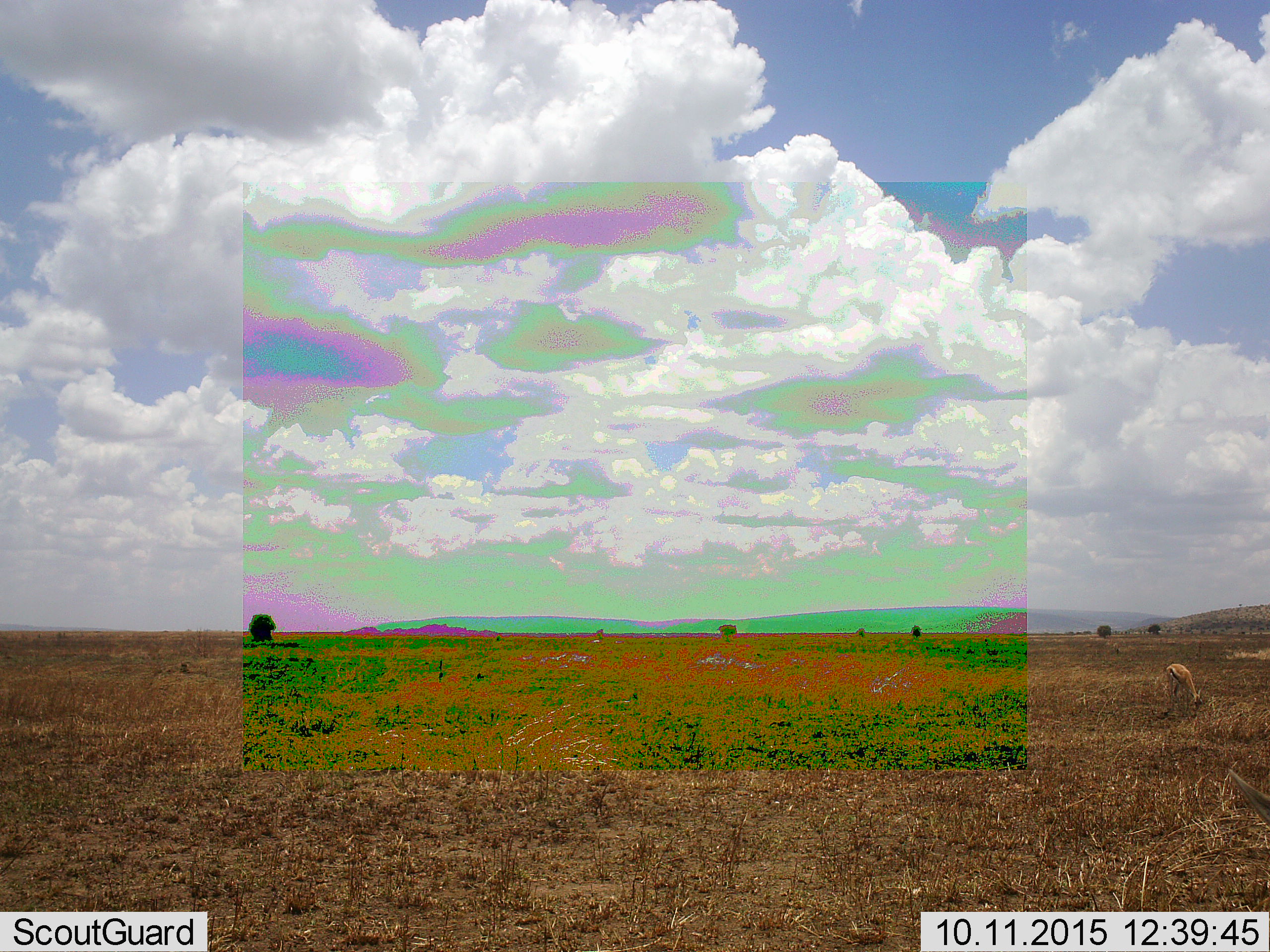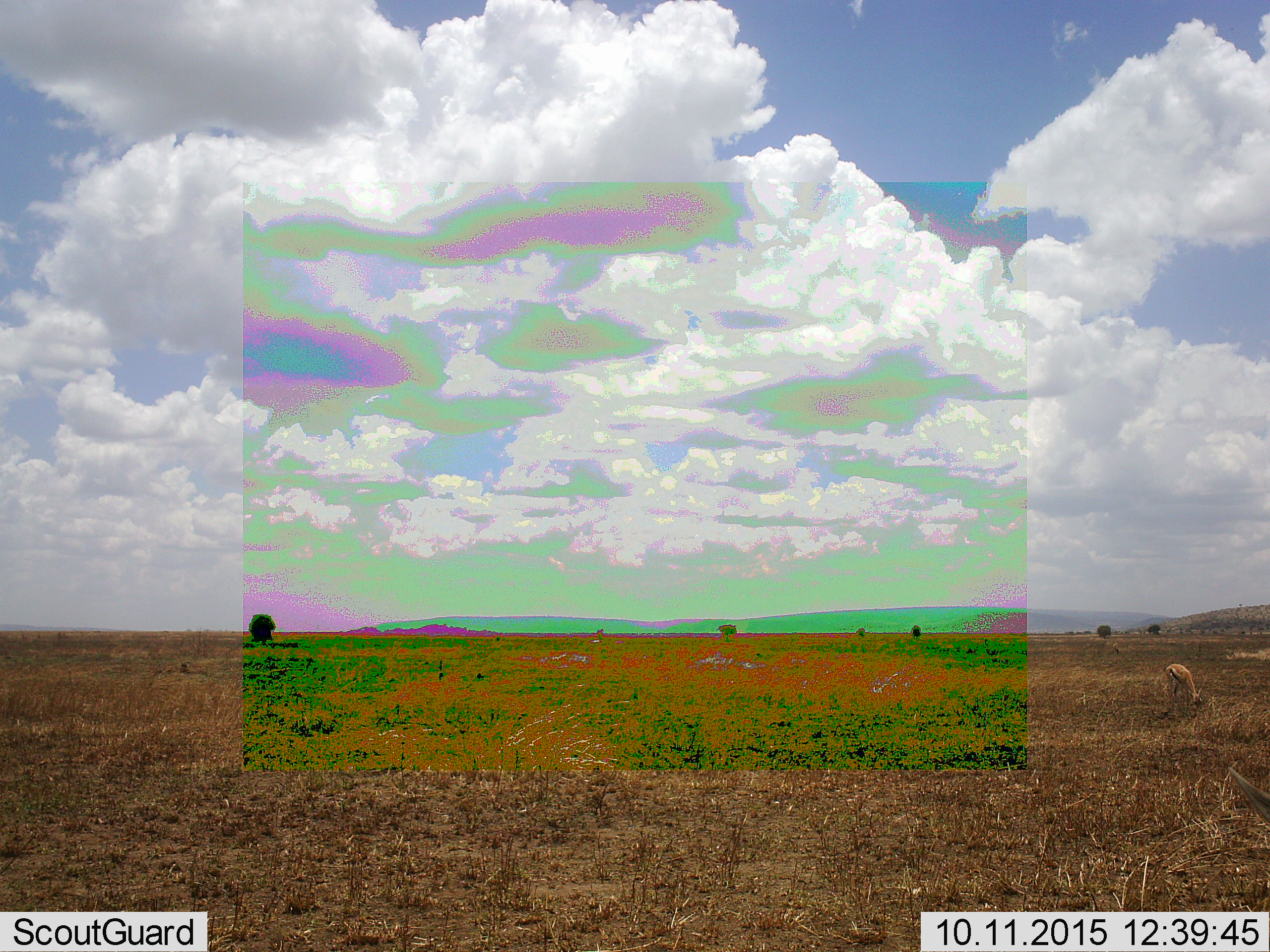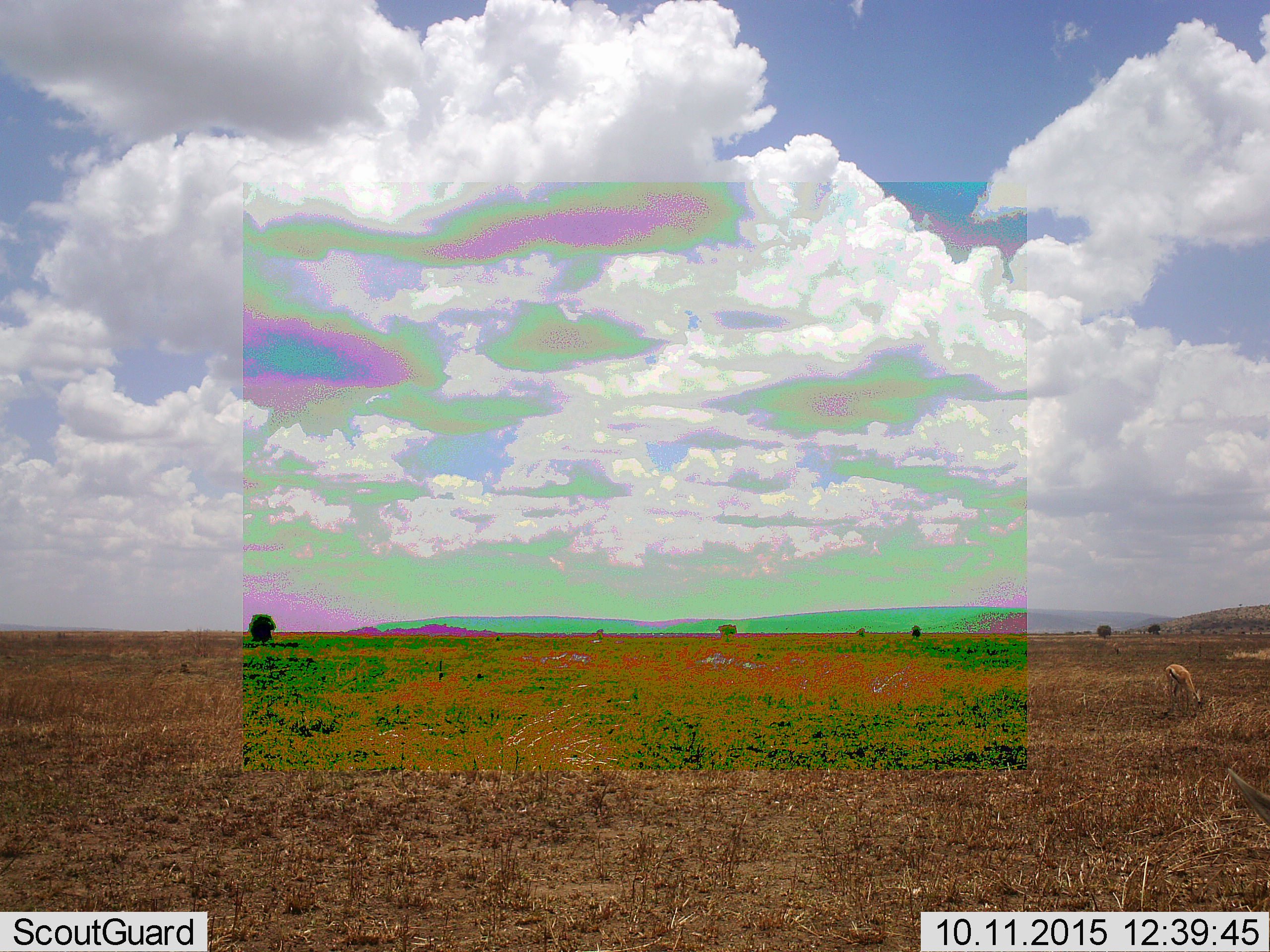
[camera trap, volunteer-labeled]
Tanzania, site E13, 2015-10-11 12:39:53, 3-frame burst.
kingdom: Animalia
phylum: Chordata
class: Mammalia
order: Artiodactyla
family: Bovidae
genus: Eudorcas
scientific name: Eudorcas thomsonii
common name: thomson's gazelle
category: gazellethomsons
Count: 1.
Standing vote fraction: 56%.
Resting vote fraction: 0%.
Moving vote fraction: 11%.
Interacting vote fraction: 0%.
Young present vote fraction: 0%.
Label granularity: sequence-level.